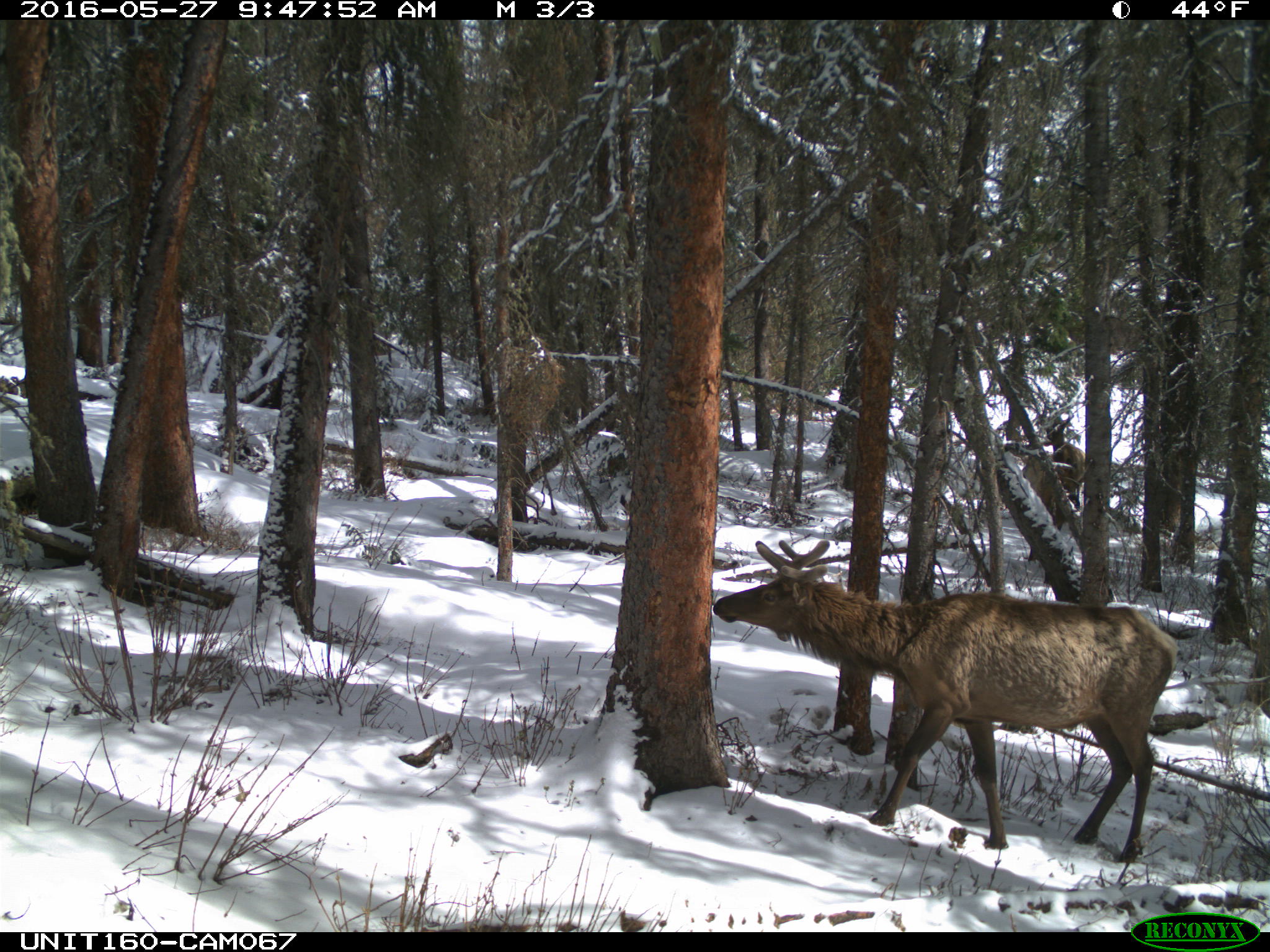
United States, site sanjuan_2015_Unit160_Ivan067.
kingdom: Animalia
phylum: Chordata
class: Mammalia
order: Artiodactyla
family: Cervidae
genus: Cervus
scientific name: Cervus elaphus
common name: red deer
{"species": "Cervus elaphus (red deer)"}